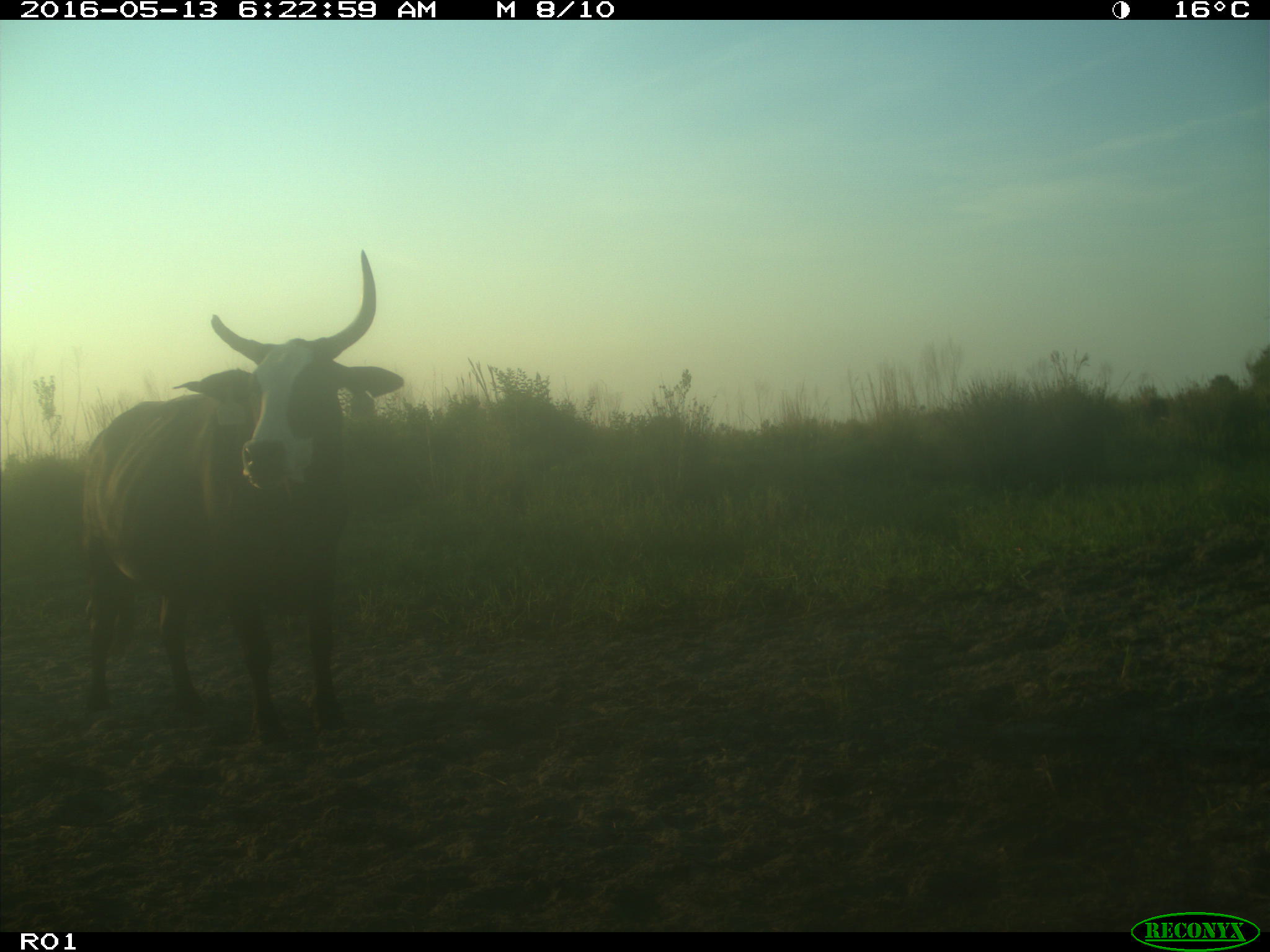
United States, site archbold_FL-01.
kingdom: Animalia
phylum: Chordata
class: Mammalia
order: Artiodactyla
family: Bovidae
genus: Bos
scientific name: Bos taurus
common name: domestic cow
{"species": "Bos taurus (domestic cow)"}